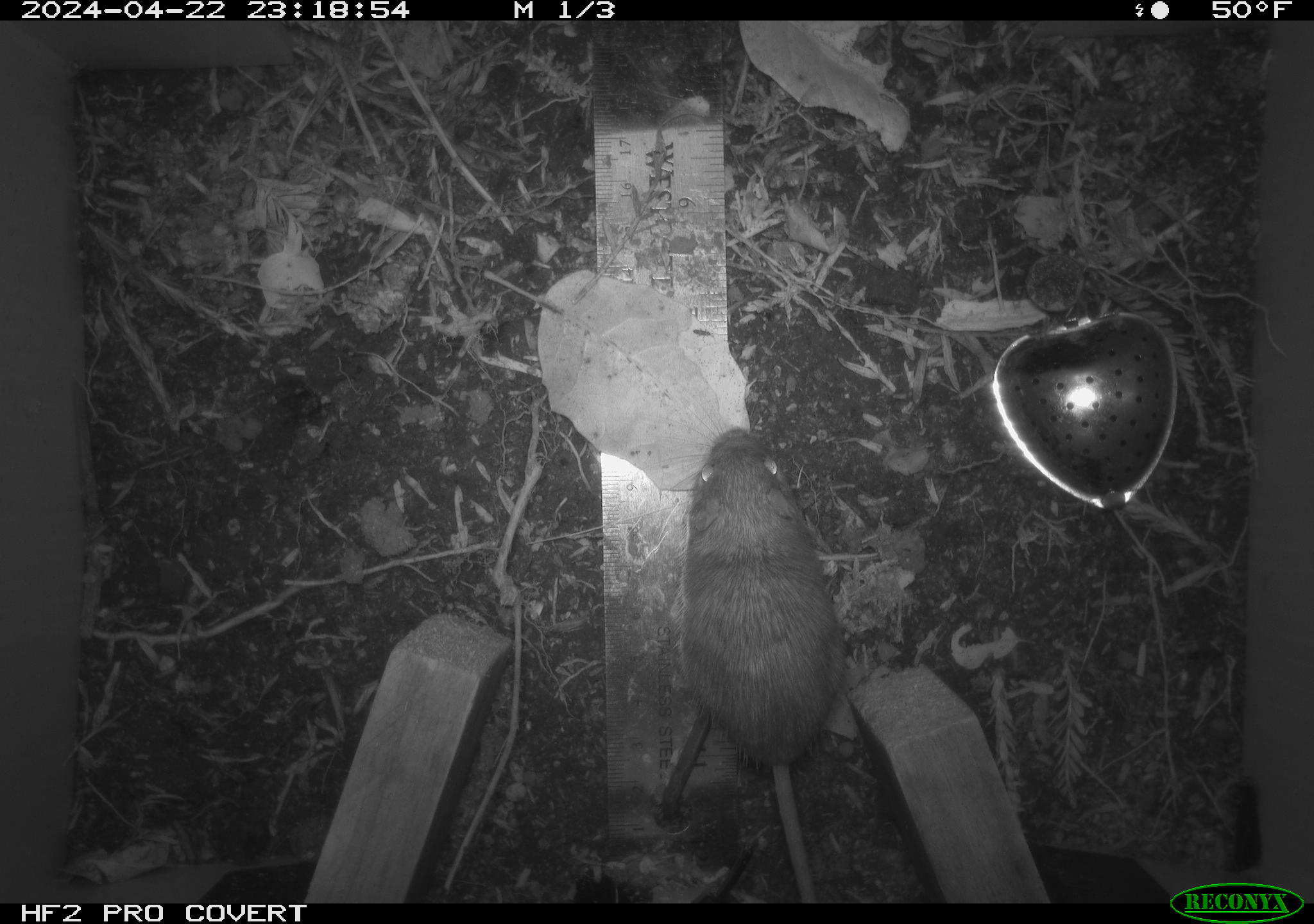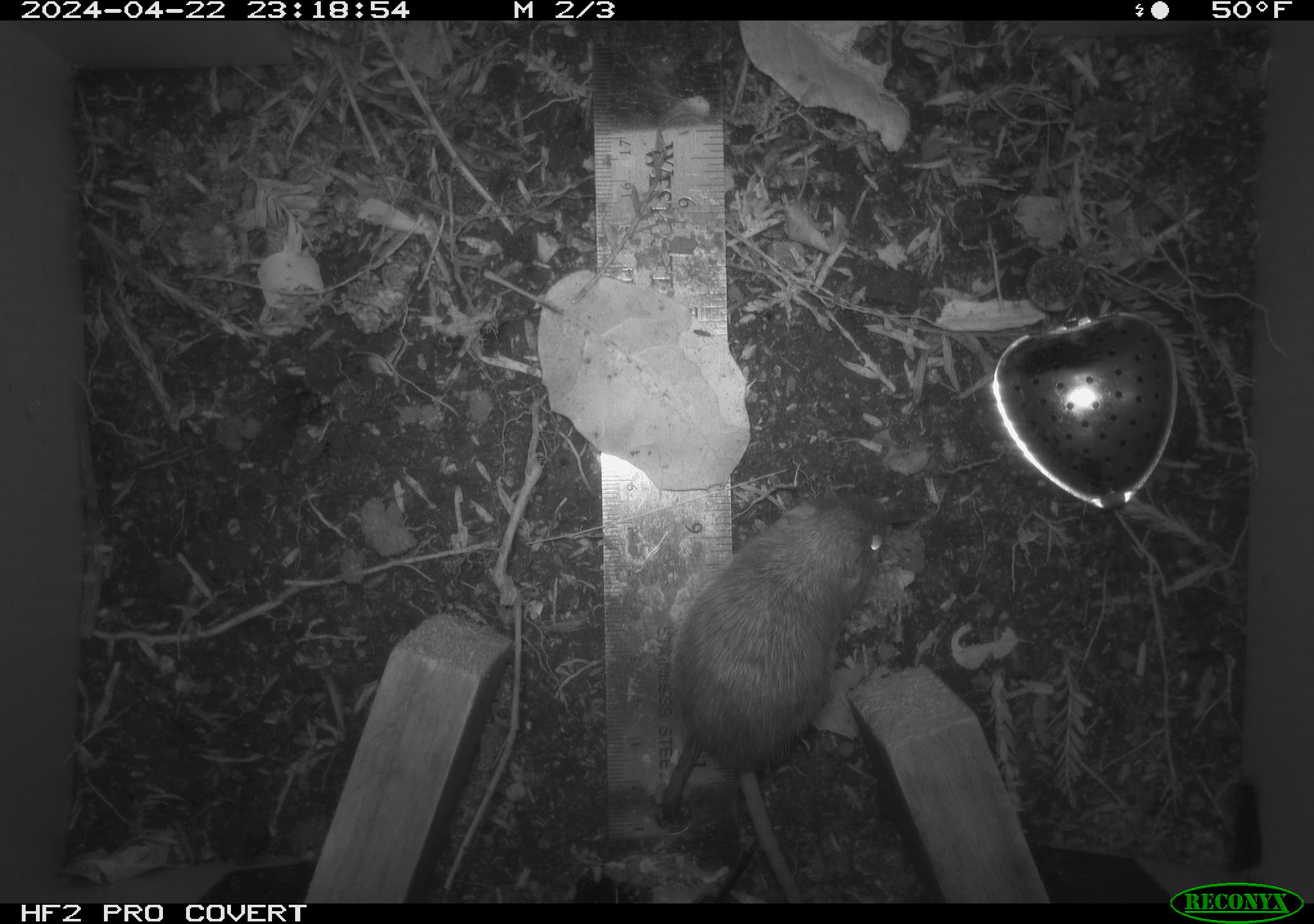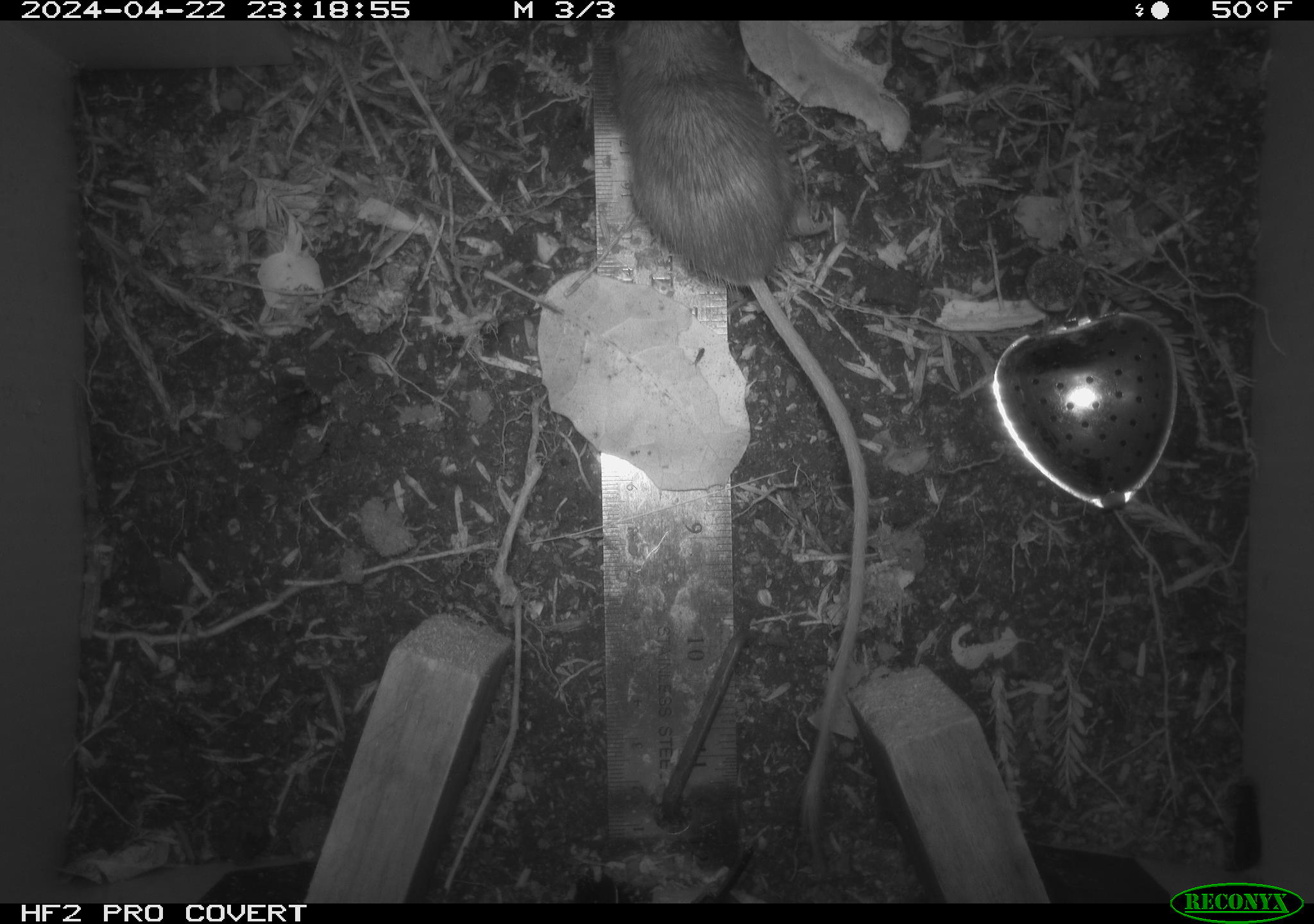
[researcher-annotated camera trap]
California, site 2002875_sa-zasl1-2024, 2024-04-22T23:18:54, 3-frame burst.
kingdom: Animalia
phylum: Chordata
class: Mammalia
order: Rodentia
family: Heteromyidae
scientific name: Perognathinae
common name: pocket mice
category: perognathinae subfamily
Perognathinae subfamily (pocket mice) (Perognathinae).